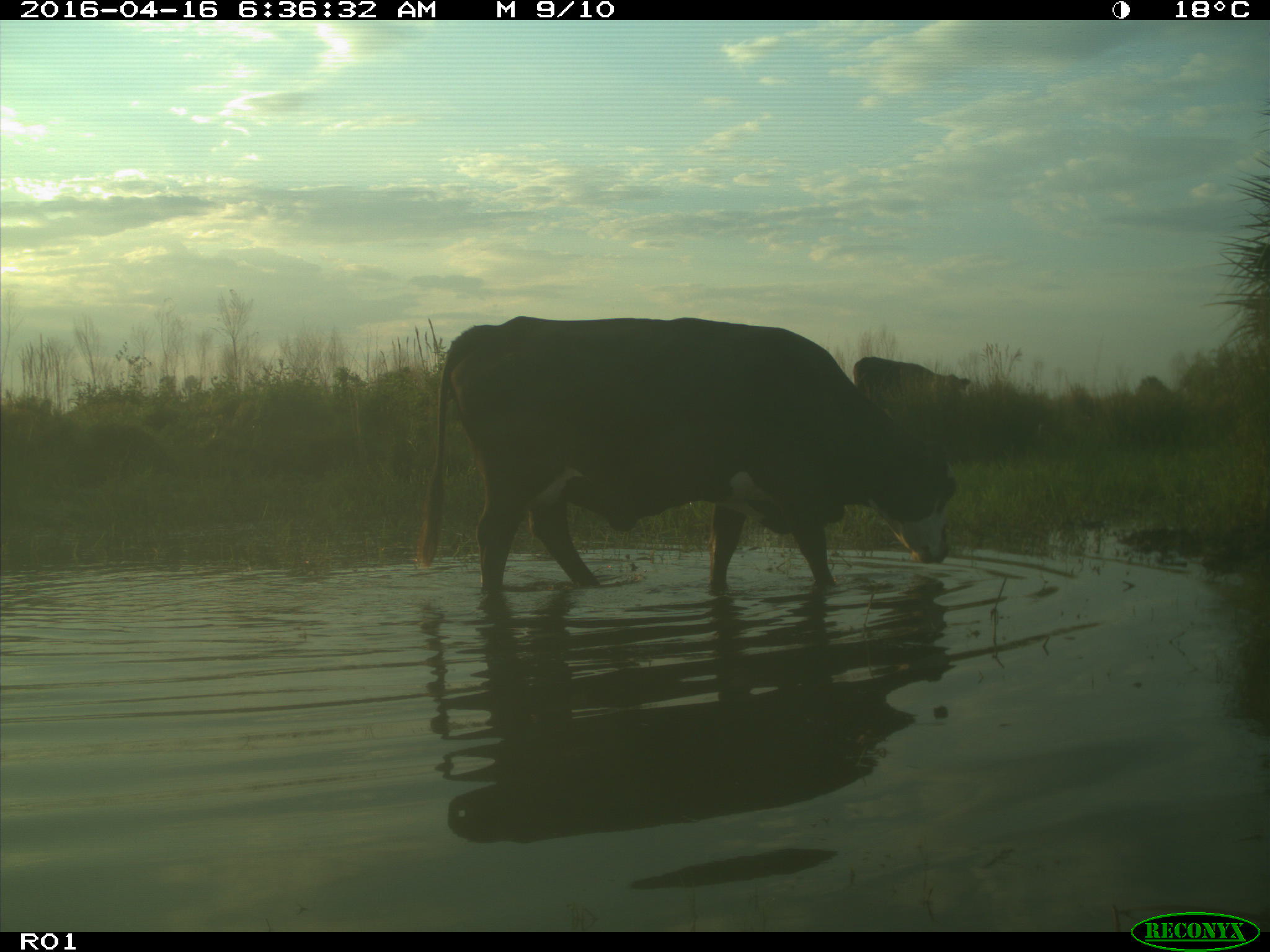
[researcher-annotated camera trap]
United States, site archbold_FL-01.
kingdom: Animalia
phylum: Chordata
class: Mammalia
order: Artiodactyla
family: Bovidae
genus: Bos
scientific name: Bos taurus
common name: domestic cow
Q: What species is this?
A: Bos taurus (domestic cow).